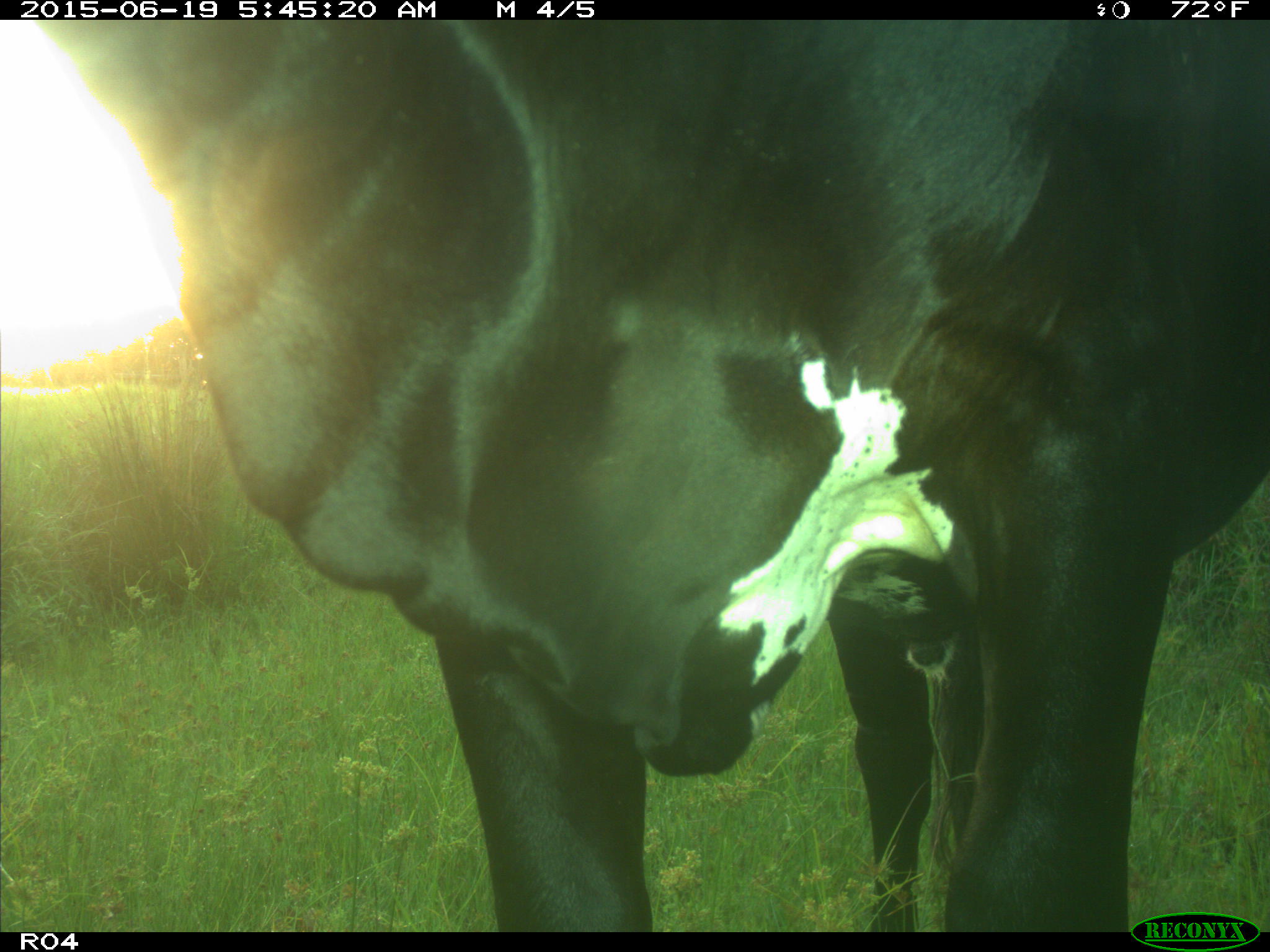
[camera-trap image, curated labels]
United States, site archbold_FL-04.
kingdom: Animalia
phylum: Chordata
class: Mammalia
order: Artiodactyla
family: Bovidae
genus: Bos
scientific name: Bos taurus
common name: domestic cow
Bos taurus (domestic cow).